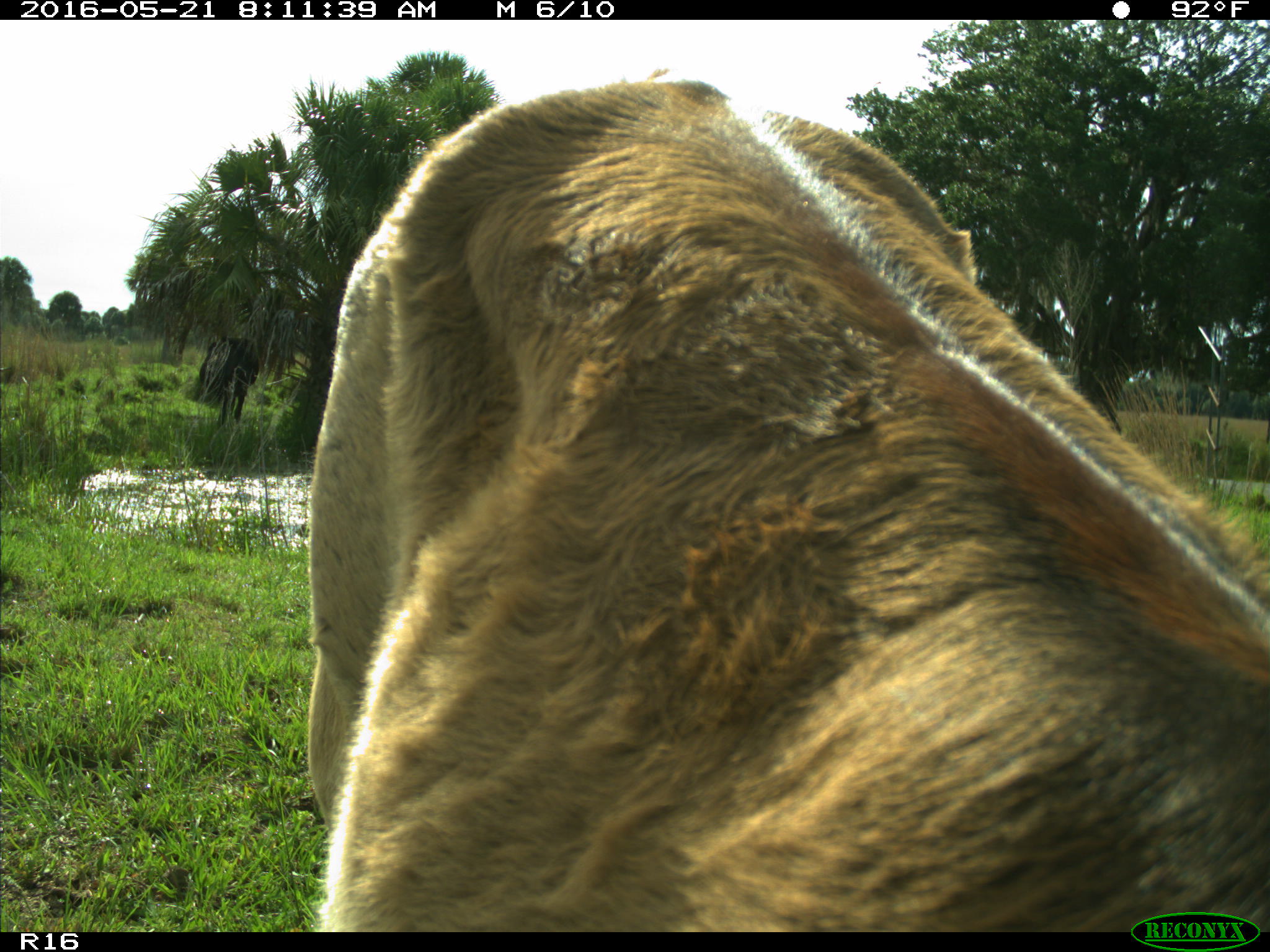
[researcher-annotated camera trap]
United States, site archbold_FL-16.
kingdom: Animalia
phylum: Chordata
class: Mammalia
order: Artiodactyla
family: Bovidae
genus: Bos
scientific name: Bos taurus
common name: domestic cow